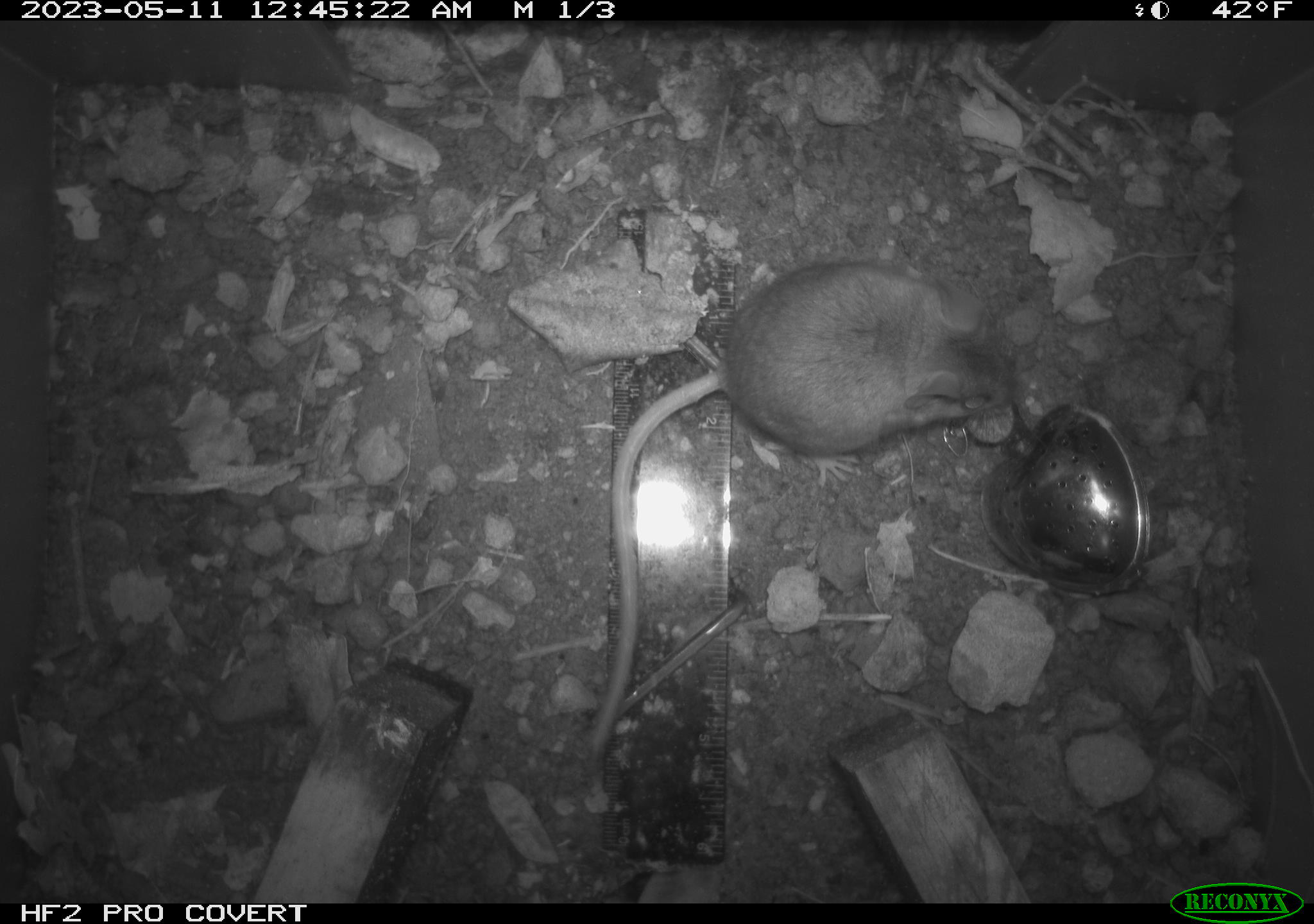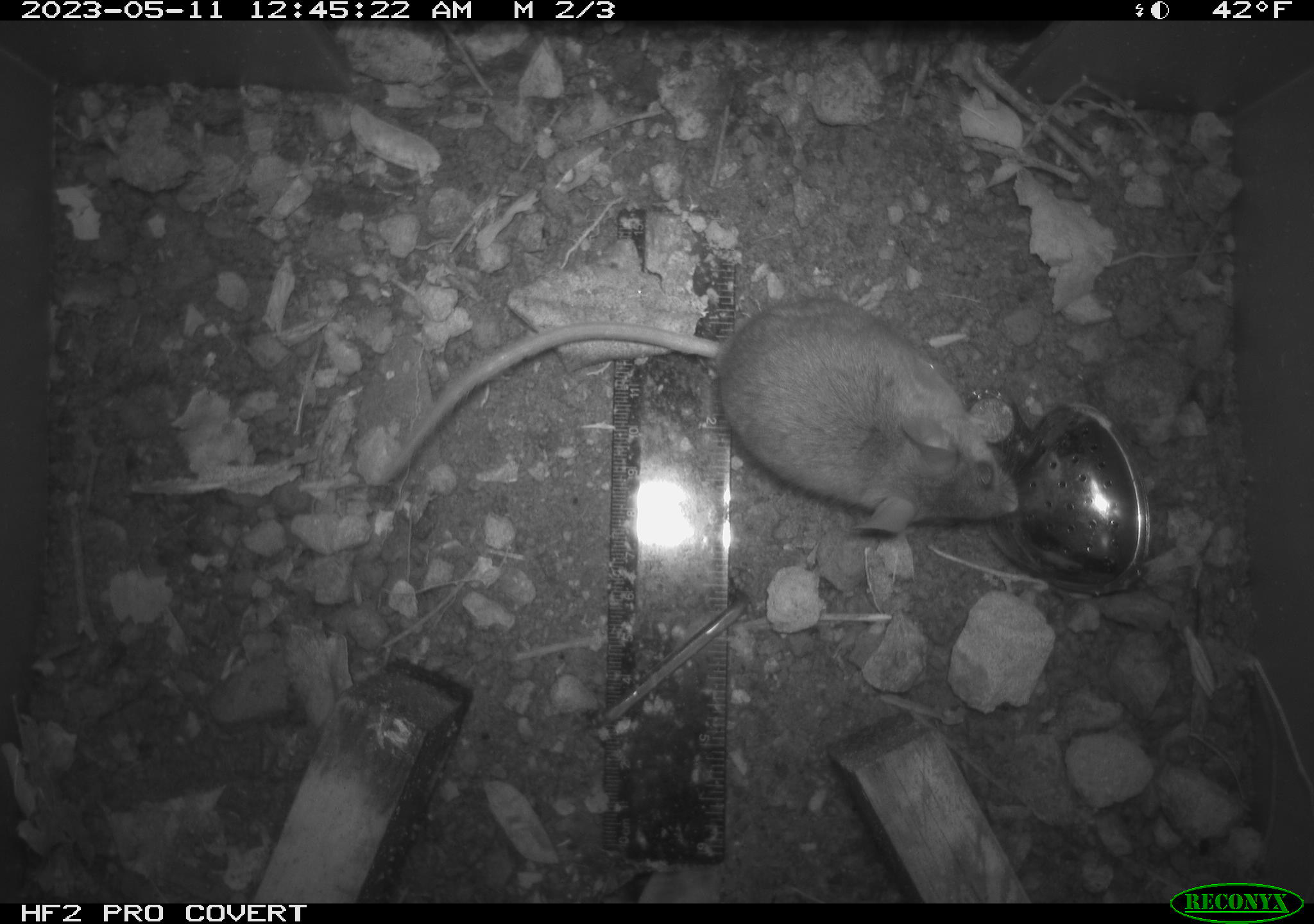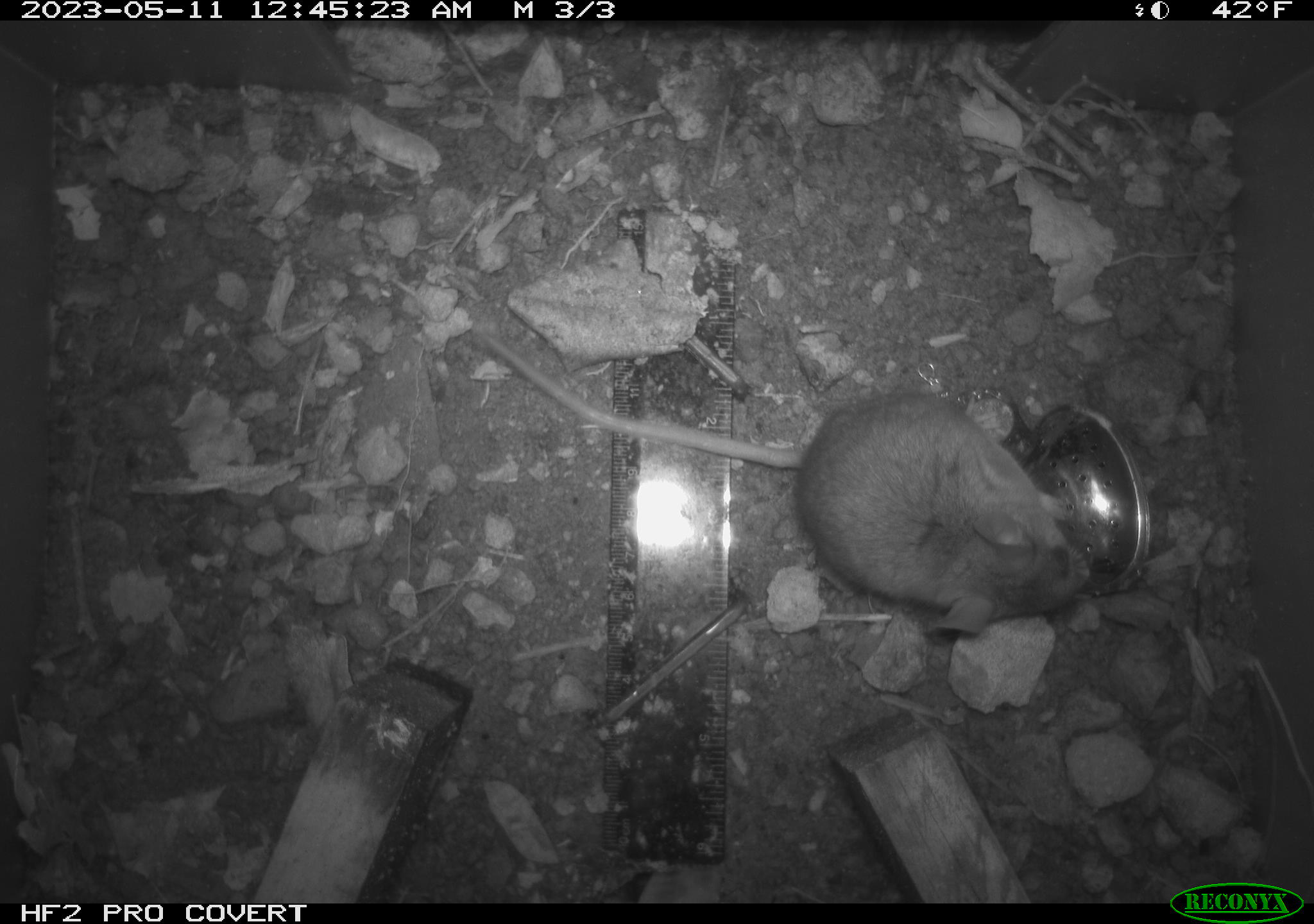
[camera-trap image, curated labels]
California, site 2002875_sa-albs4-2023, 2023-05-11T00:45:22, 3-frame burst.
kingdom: Animalia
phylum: Chordata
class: Mammalia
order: Rodentia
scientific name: Rodentia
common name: mouse species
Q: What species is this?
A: Mouse species (Rodentia).